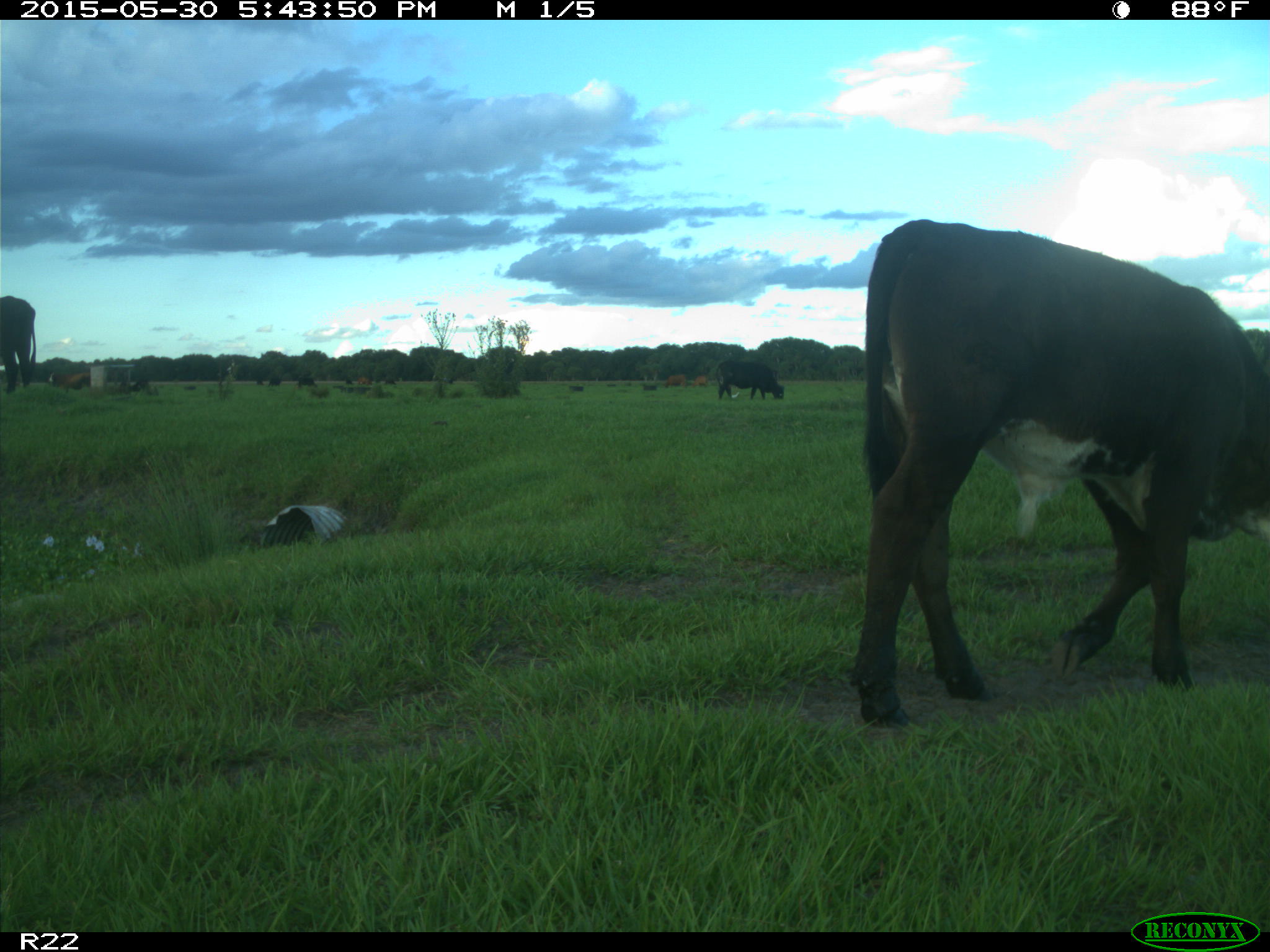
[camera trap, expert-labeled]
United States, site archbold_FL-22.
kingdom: Animalia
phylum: Chordata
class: Mammalia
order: Artiodactyla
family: Bovidae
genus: Bos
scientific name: Bos taurus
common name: domestic cow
Bos taurus (domestic cow).